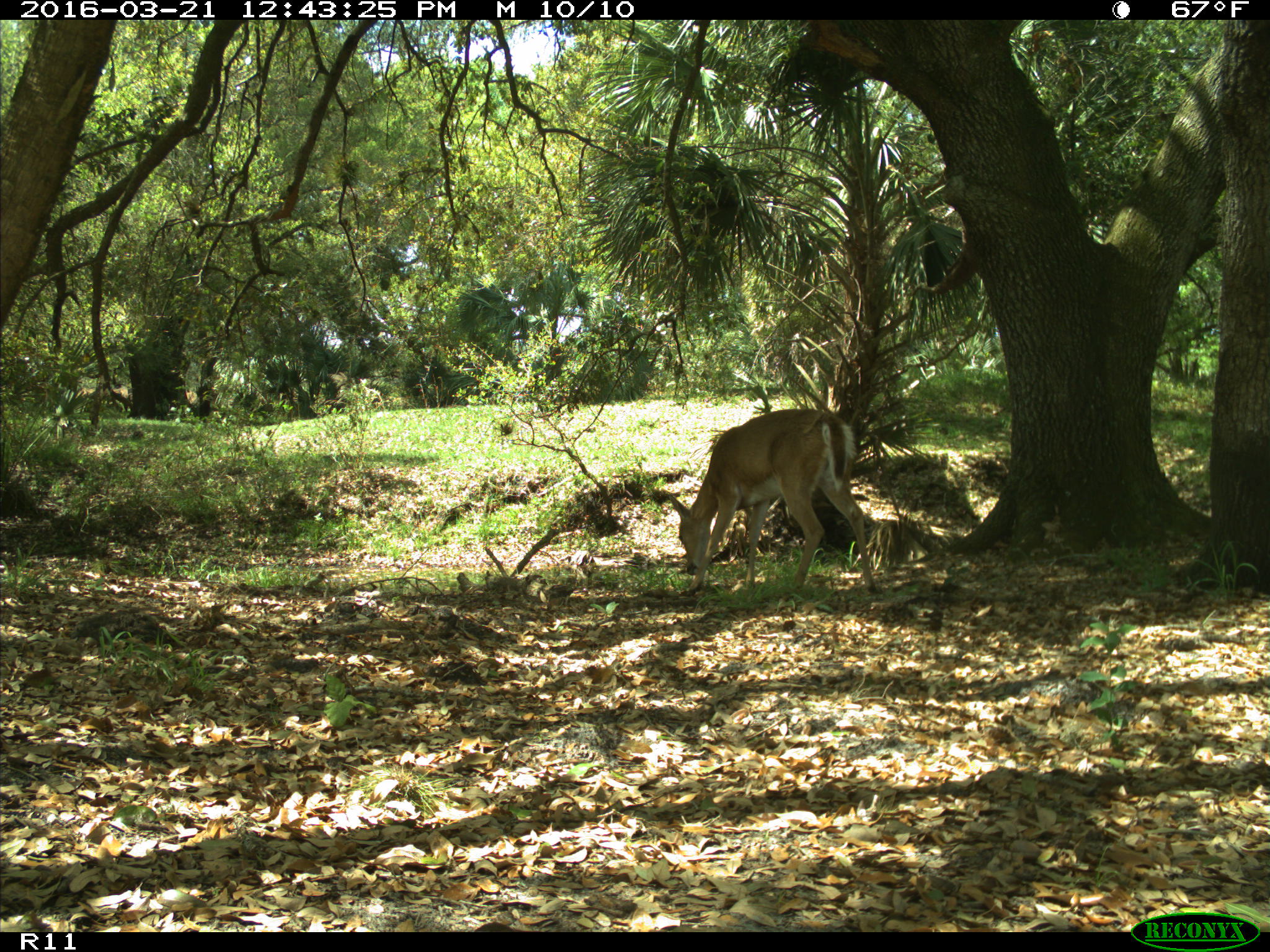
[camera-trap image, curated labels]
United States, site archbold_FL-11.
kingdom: Animalia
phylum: Chordata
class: Mammalia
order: Artiodactyla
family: Cervidae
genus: Odocoileus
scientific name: Odocoileus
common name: deer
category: unidentified deer